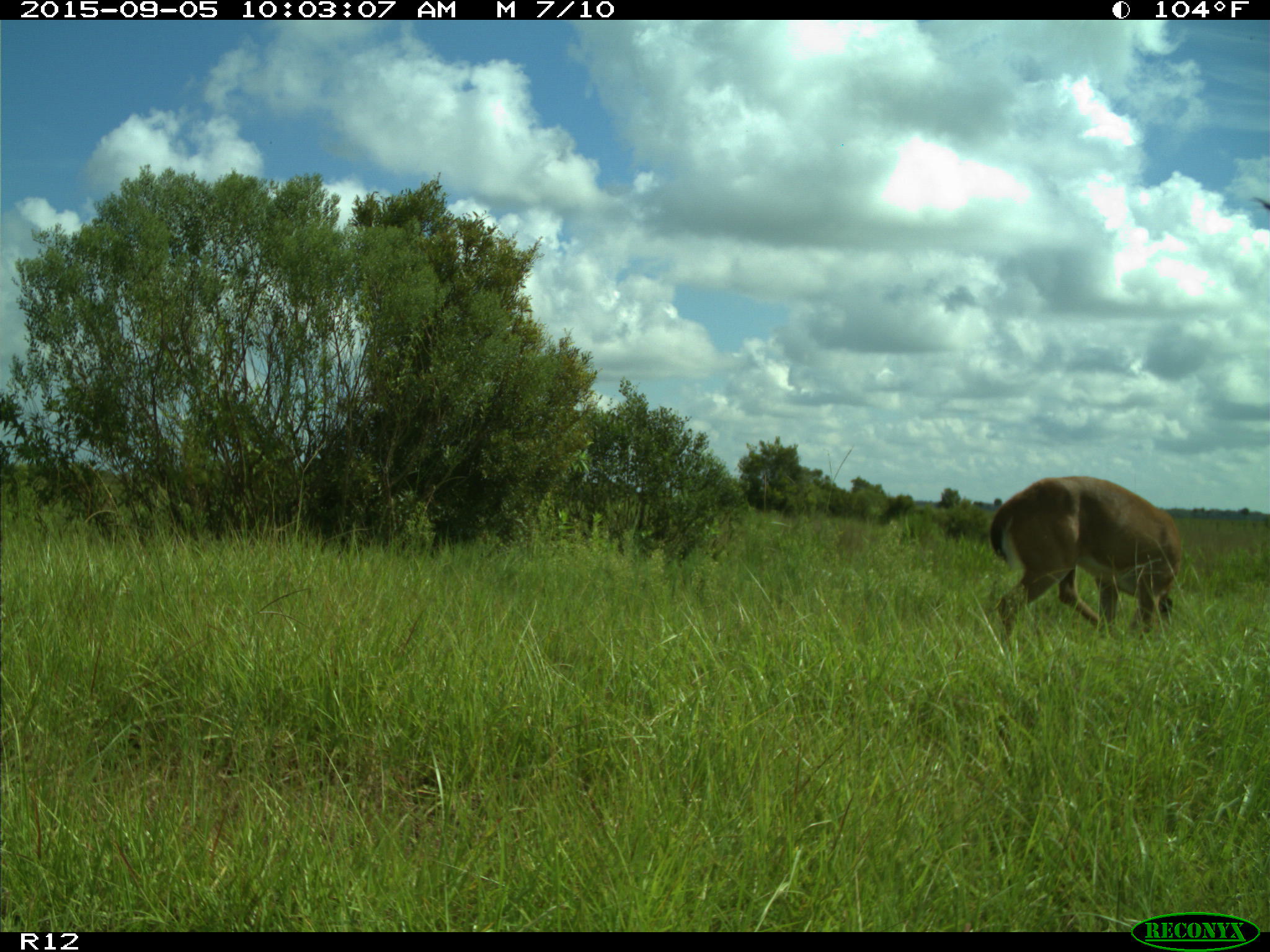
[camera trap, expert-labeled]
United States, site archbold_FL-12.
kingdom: Animalia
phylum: Chordata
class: Mammalia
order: Artiodactyla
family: Cervidae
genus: Odocoileus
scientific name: Odocoileus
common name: deer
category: unidentified deer